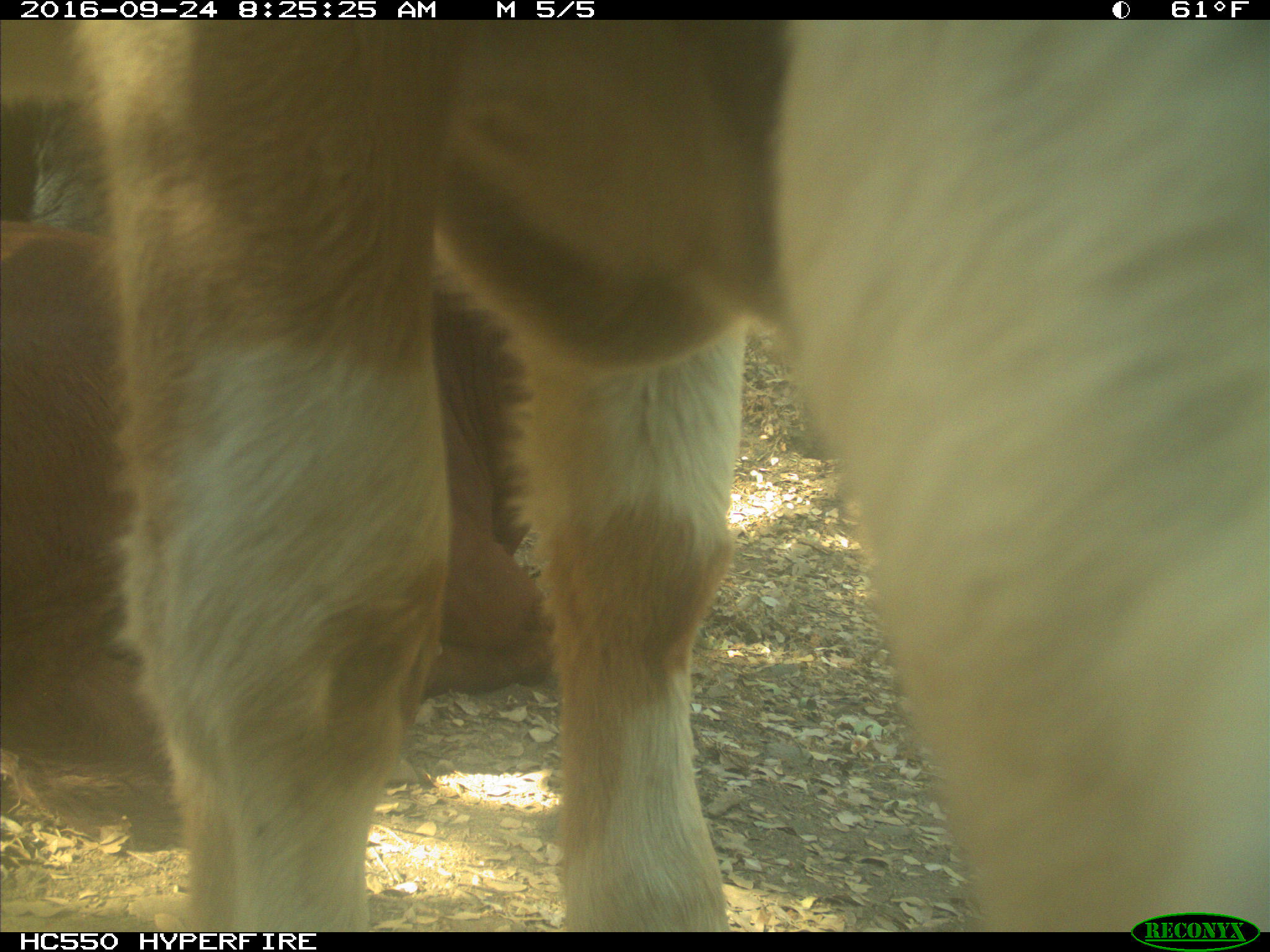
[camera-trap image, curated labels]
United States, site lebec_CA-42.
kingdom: Animalia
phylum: Chordata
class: Mammalia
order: Artiodactyla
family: Bovidae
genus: Bos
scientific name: Bos taurus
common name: domestic cow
Bos taurus (domestic cow).